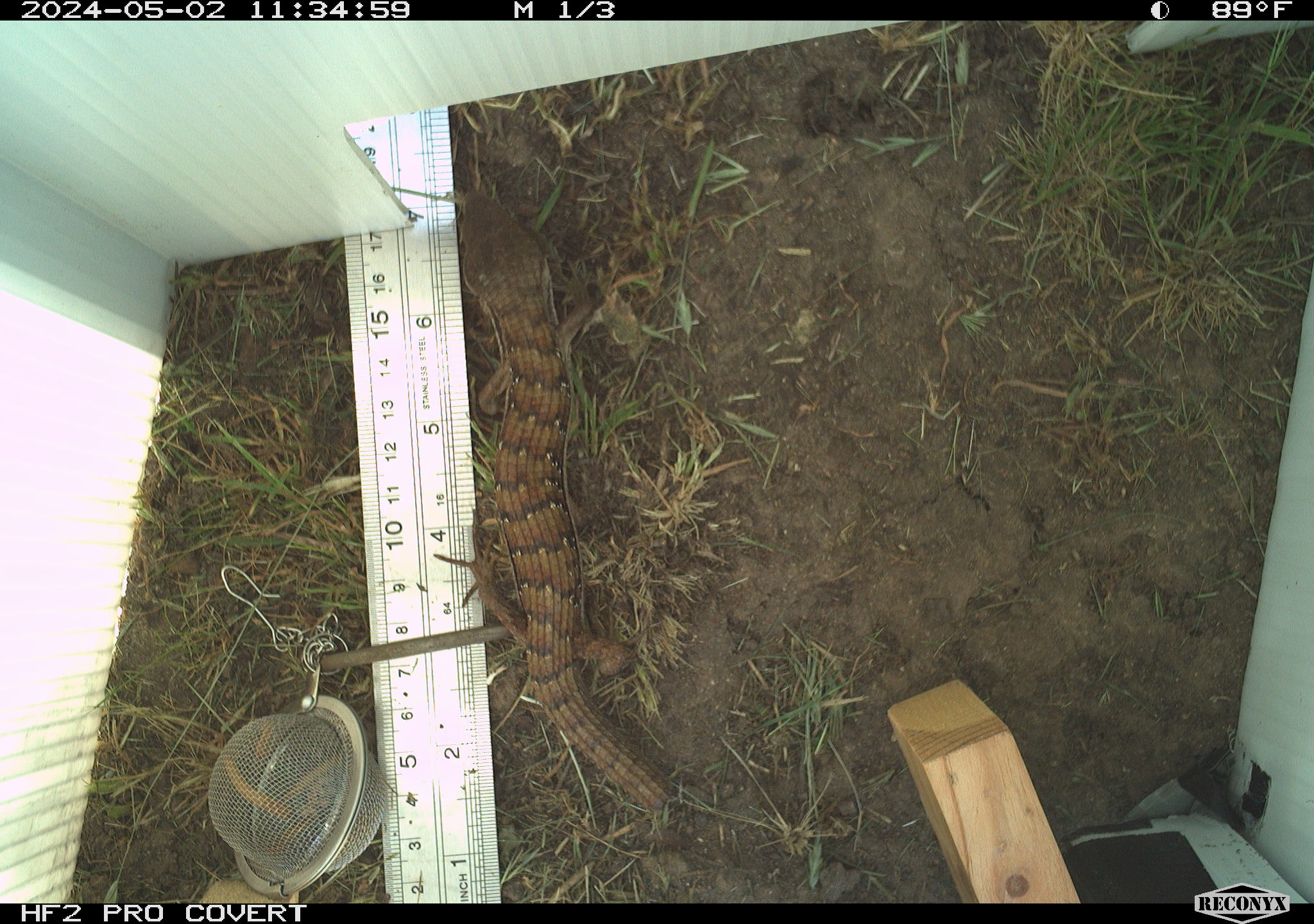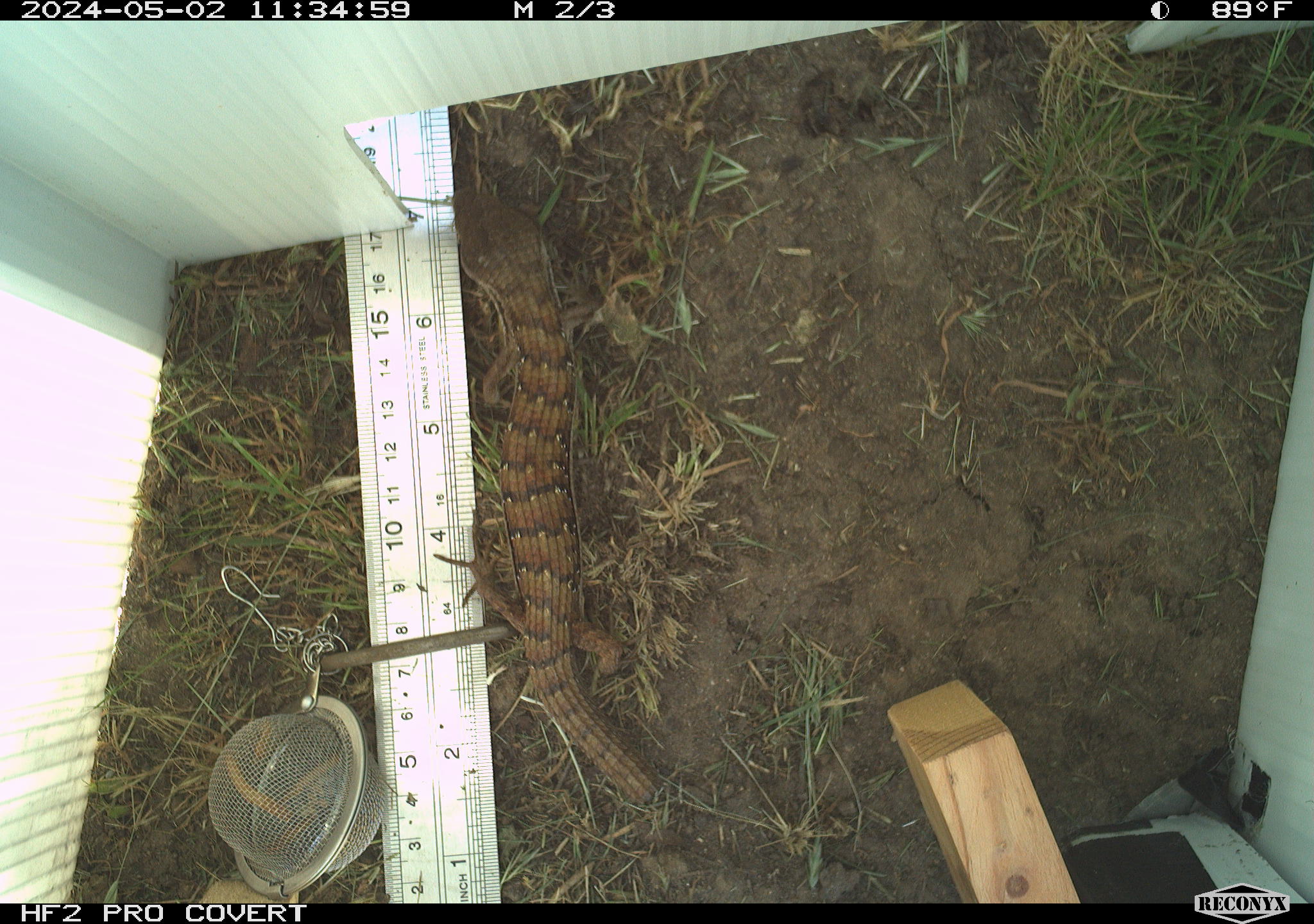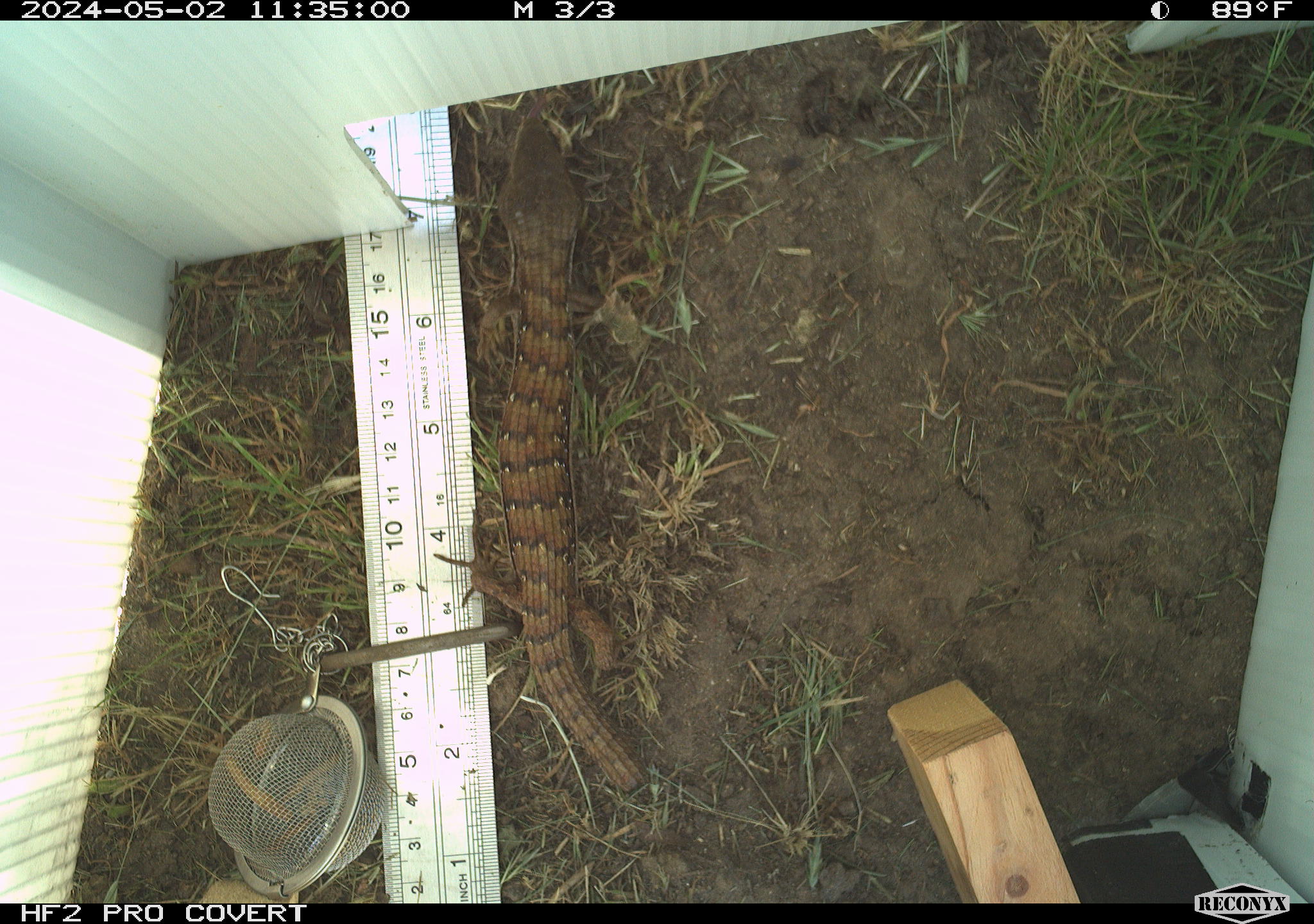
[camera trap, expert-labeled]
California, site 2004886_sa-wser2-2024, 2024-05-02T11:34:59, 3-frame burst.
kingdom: Animalia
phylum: Chordata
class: Reptilia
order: Squamata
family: Anguidae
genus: Elgaria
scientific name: Elgaria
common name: alligator lizards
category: elgaria species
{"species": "elgaria species (alligator lizards) (Elgaria)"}